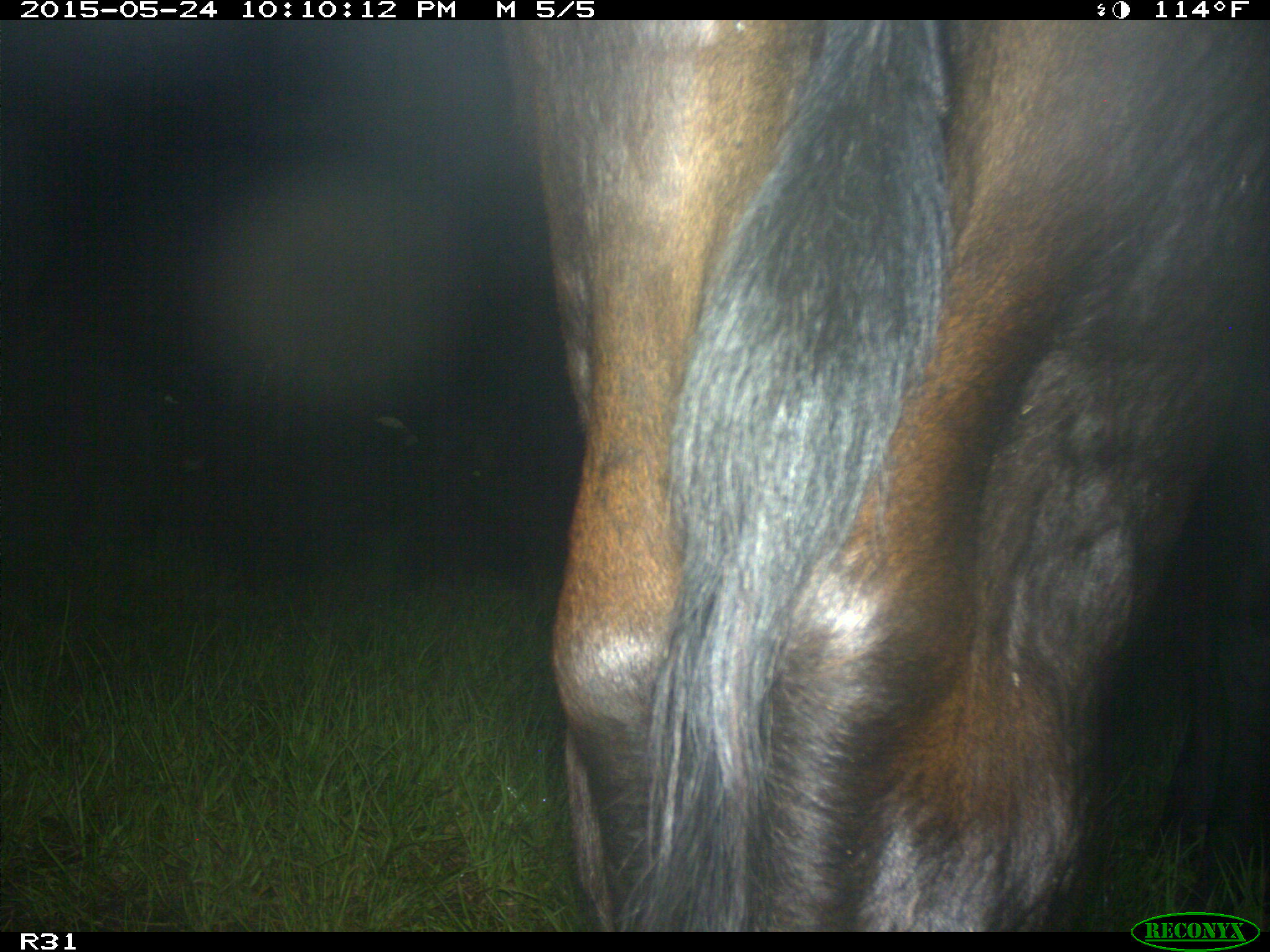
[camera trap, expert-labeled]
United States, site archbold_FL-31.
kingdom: Animalia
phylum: Chordata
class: Mammalia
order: Artiodactyla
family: Bovidae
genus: Bos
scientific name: Bos taurus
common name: domestic cow